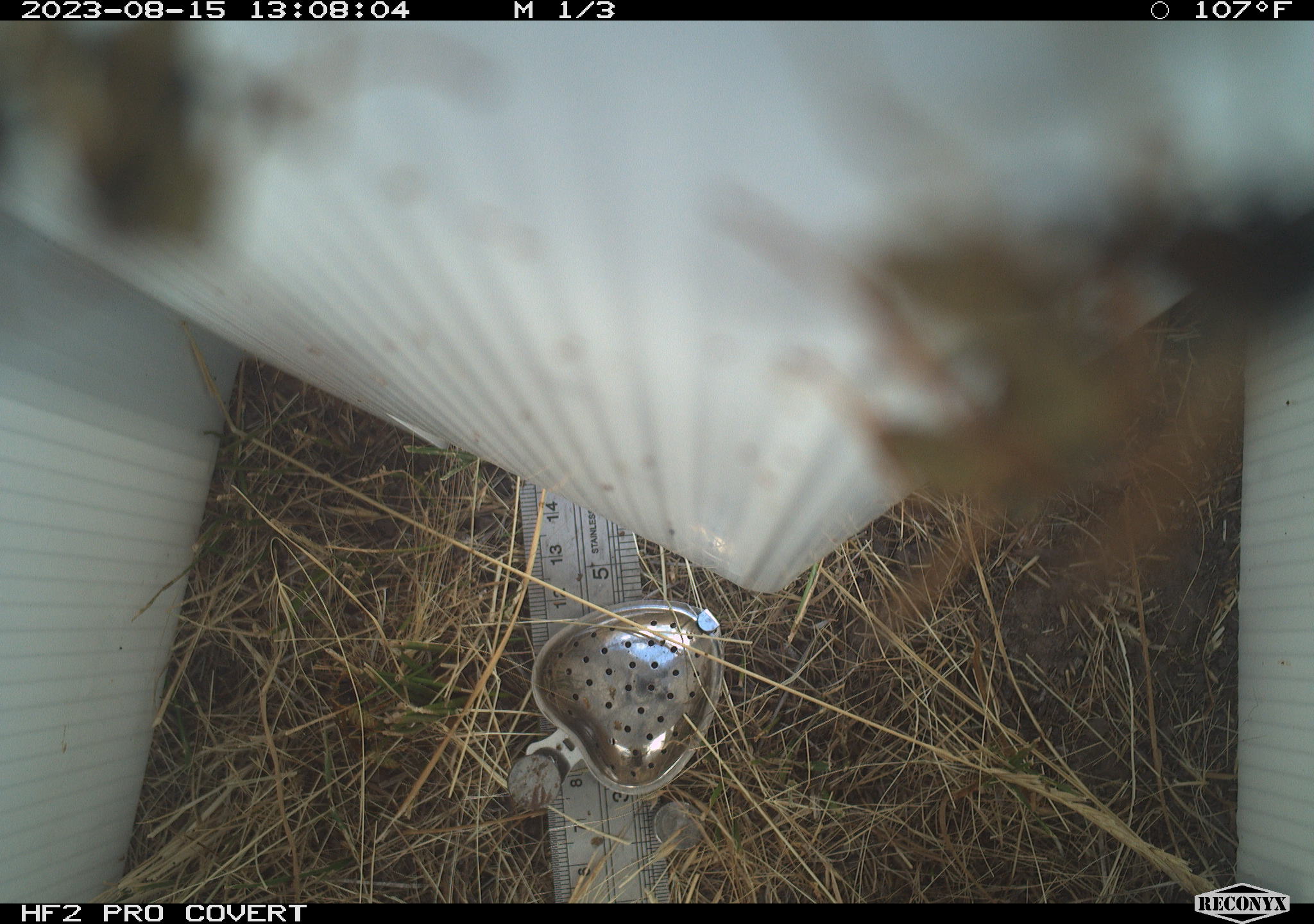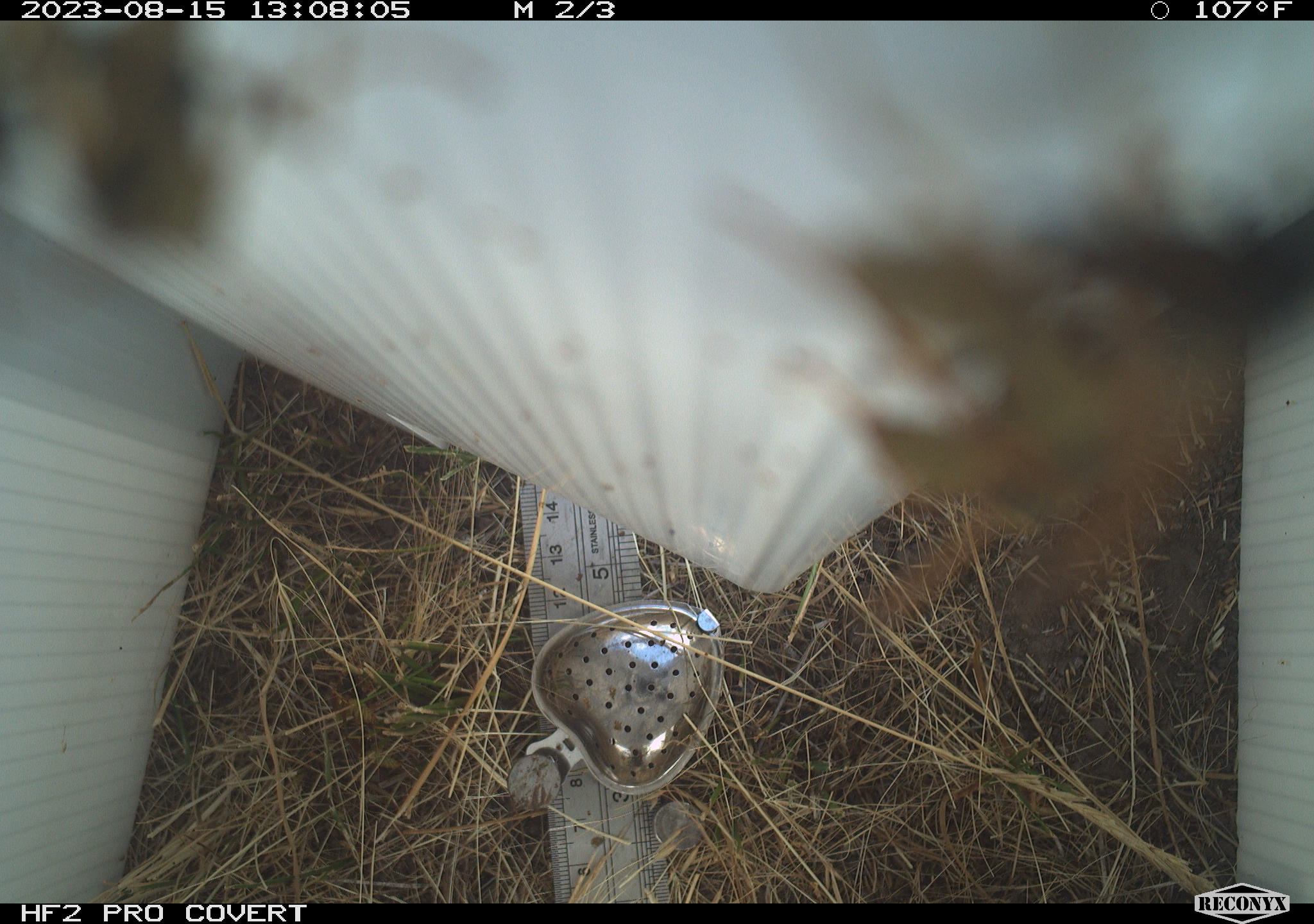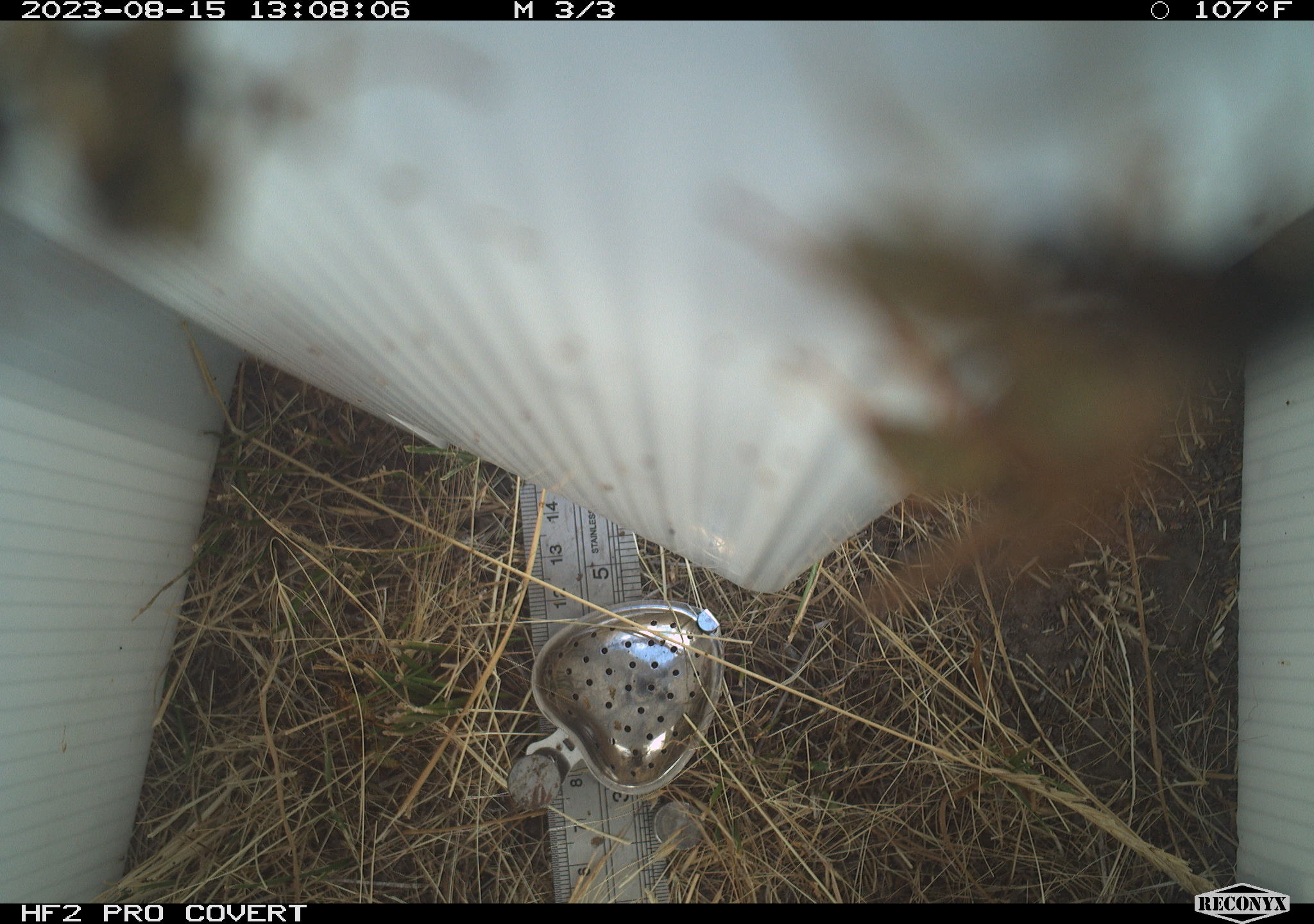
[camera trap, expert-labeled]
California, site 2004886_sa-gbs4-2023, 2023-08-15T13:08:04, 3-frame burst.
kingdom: Animalia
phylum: Arthropoda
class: Insecta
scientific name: Insecta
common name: insect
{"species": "insect (Insecta)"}